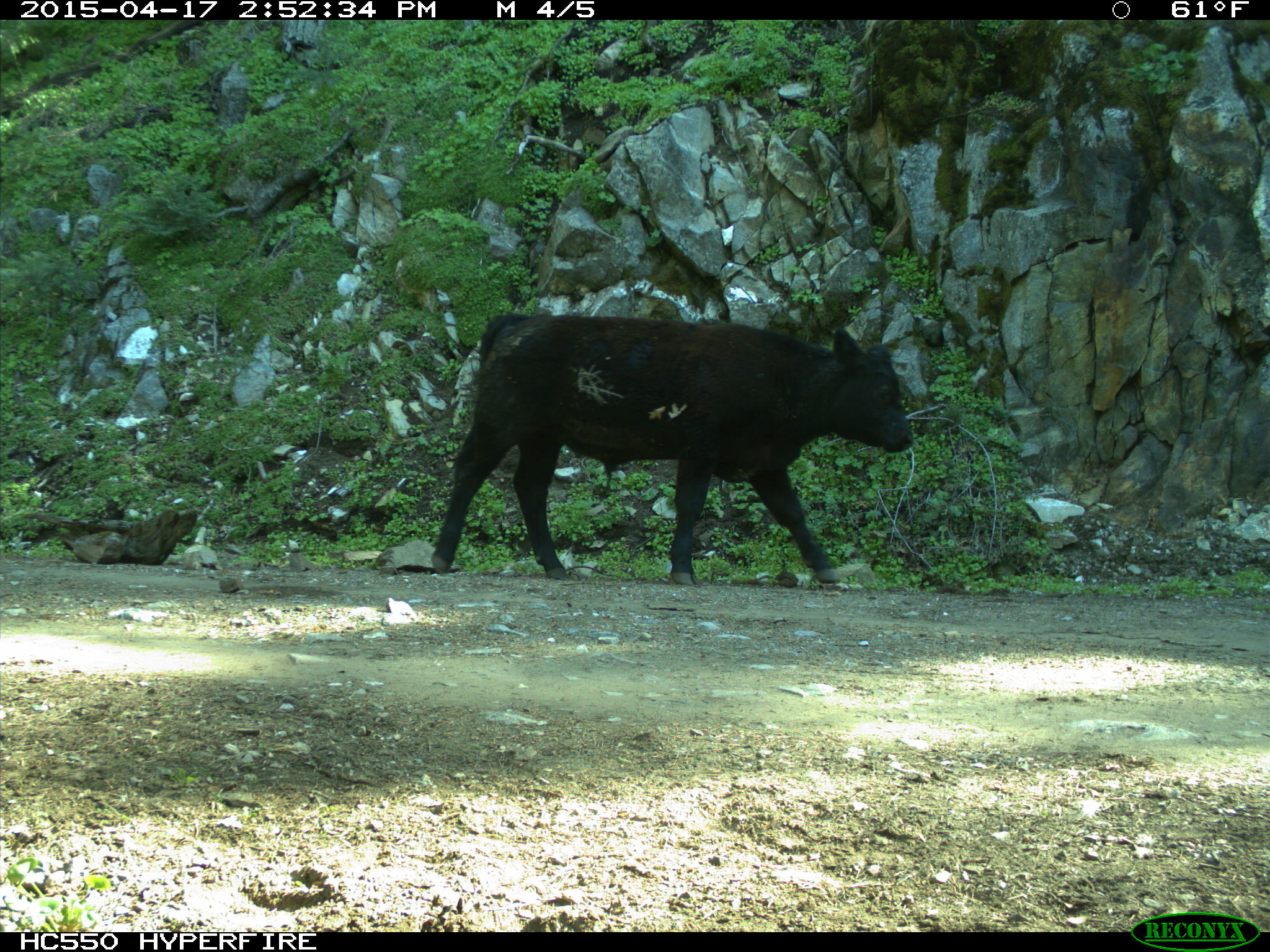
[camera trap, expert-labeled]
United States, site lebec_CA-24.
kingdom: Animalia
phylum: Chordata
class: Mammalia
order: Artiodactyla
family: Bovidae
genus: Bos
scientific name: Bos taurus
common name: domestic cow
Bos taurus (domestic cow).